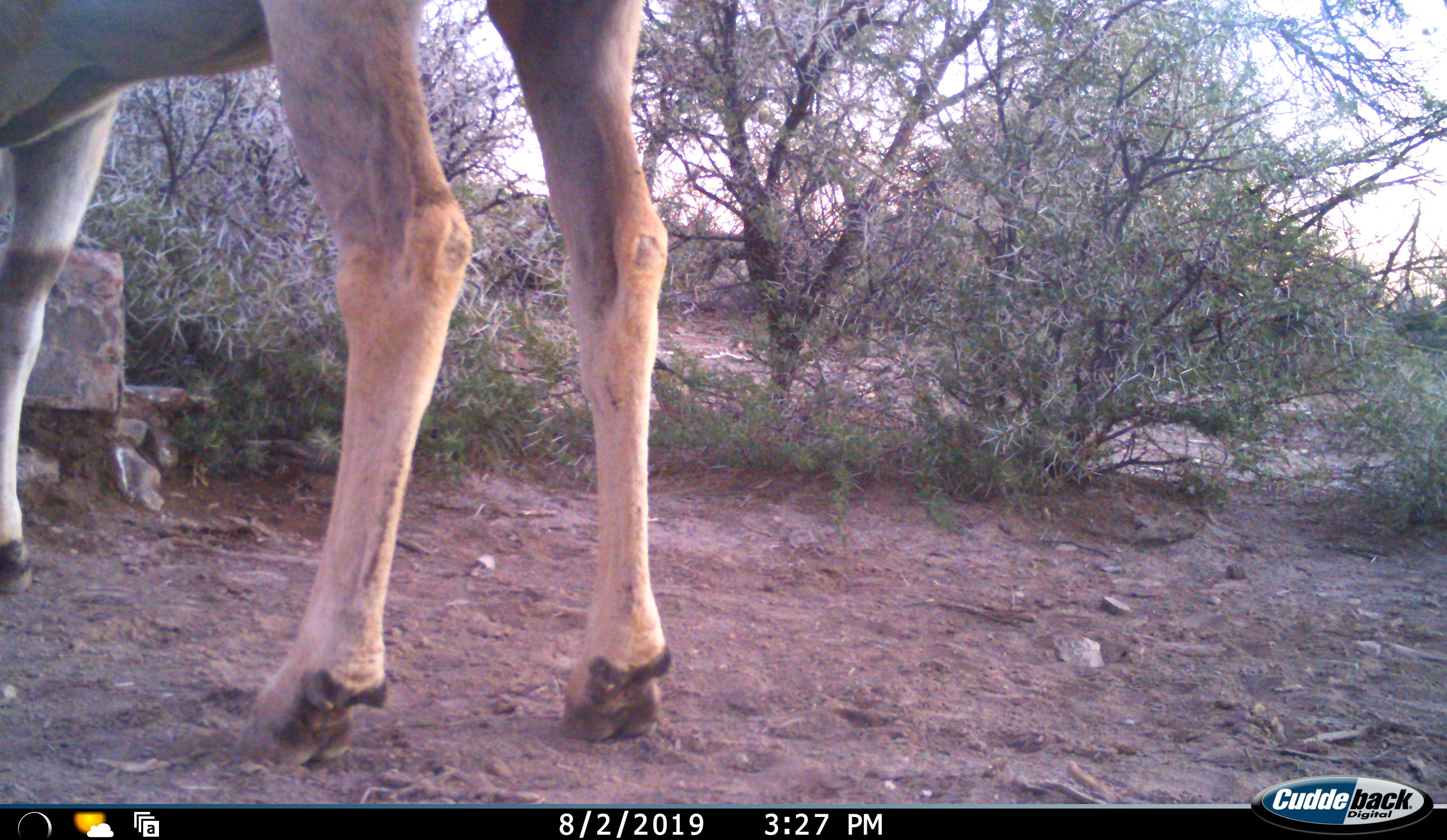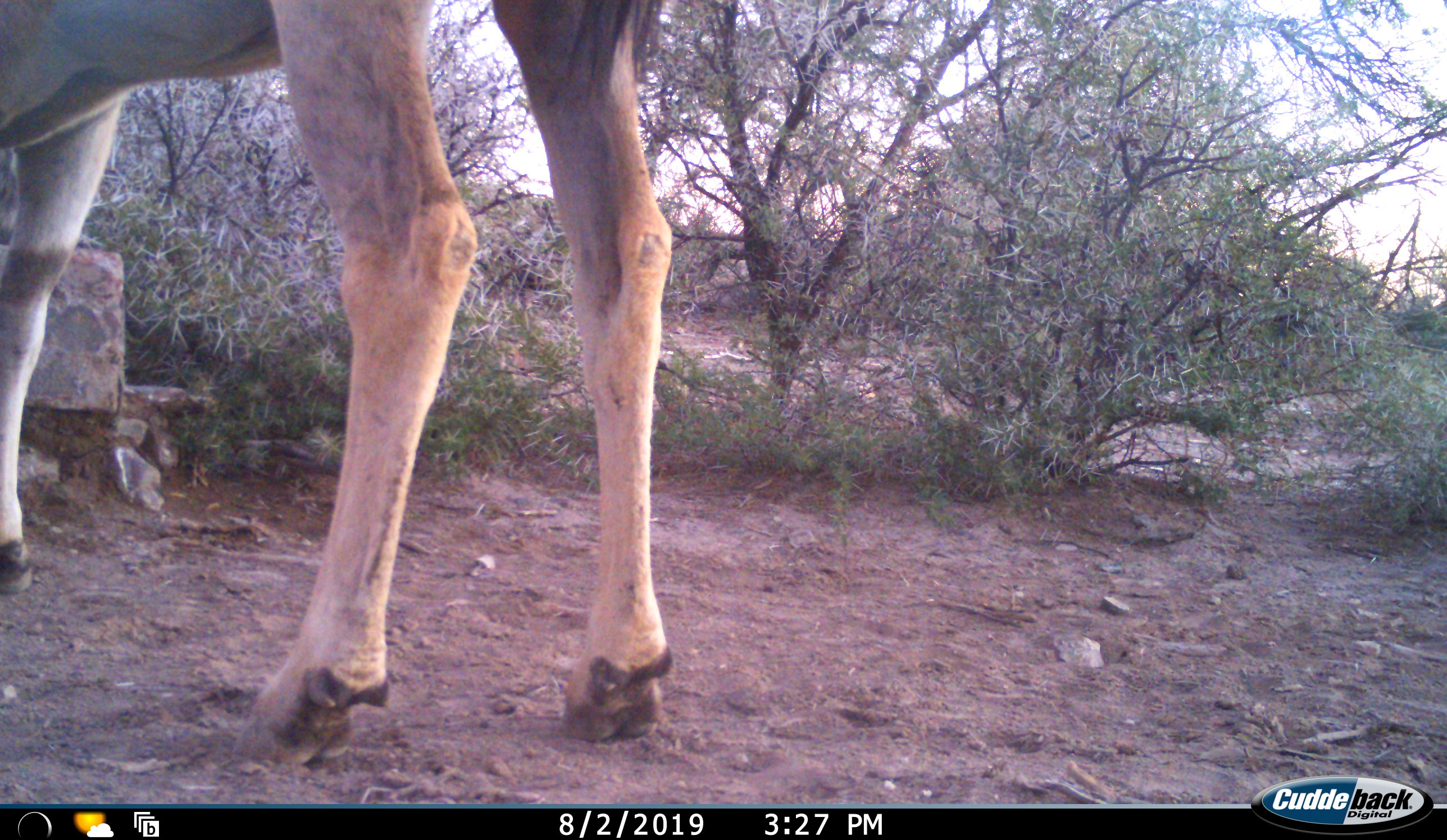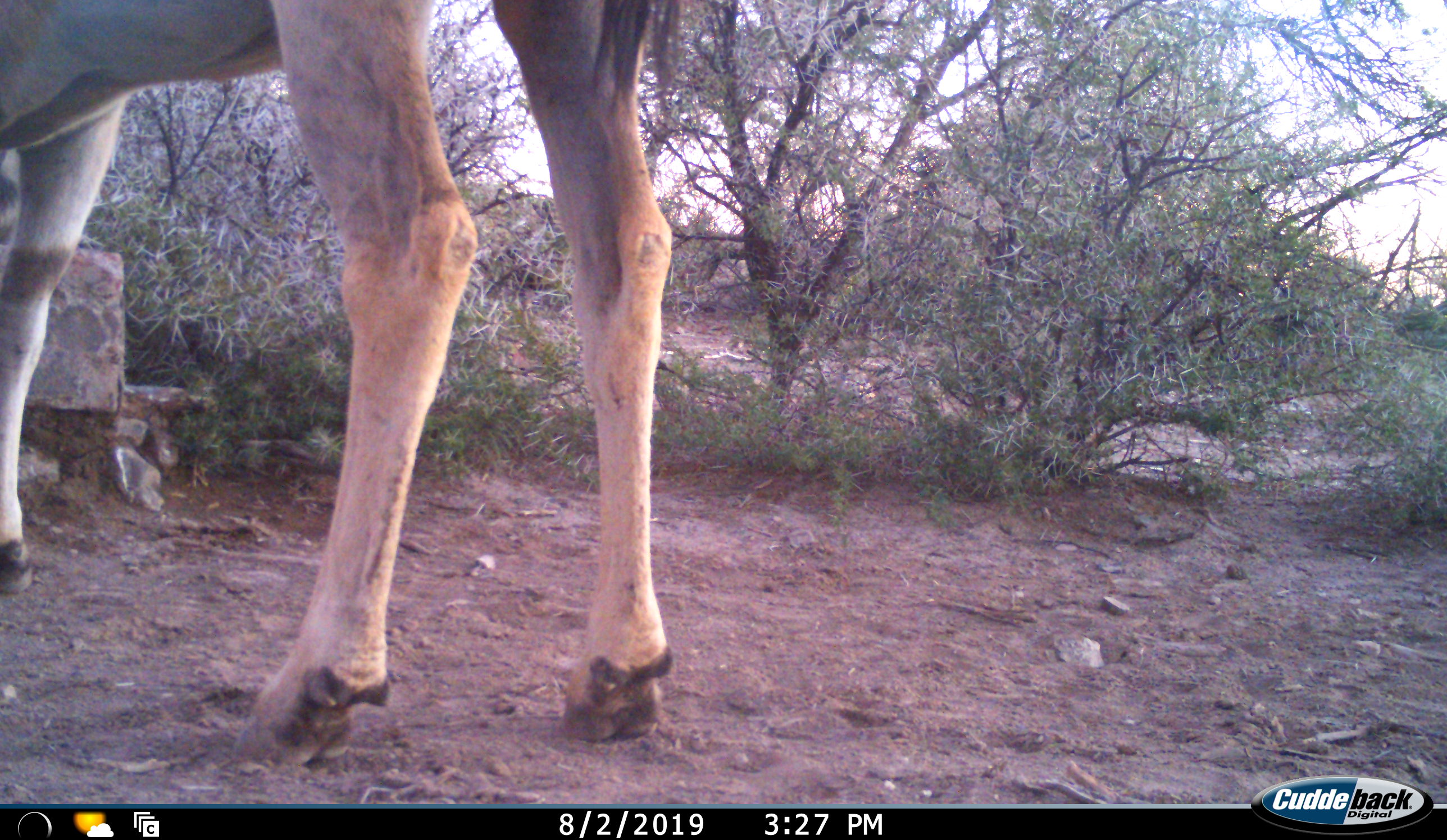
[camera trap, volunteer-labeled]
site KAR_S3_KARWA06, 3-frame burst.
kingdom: Animalia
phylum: Chordata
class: Mammalia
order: Artiodactyla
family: Bovidae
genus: Tragelaphus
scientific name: Tragelaphus oryx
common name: eland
Eland (Tragelaphus oryx), count 1. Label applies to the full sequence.